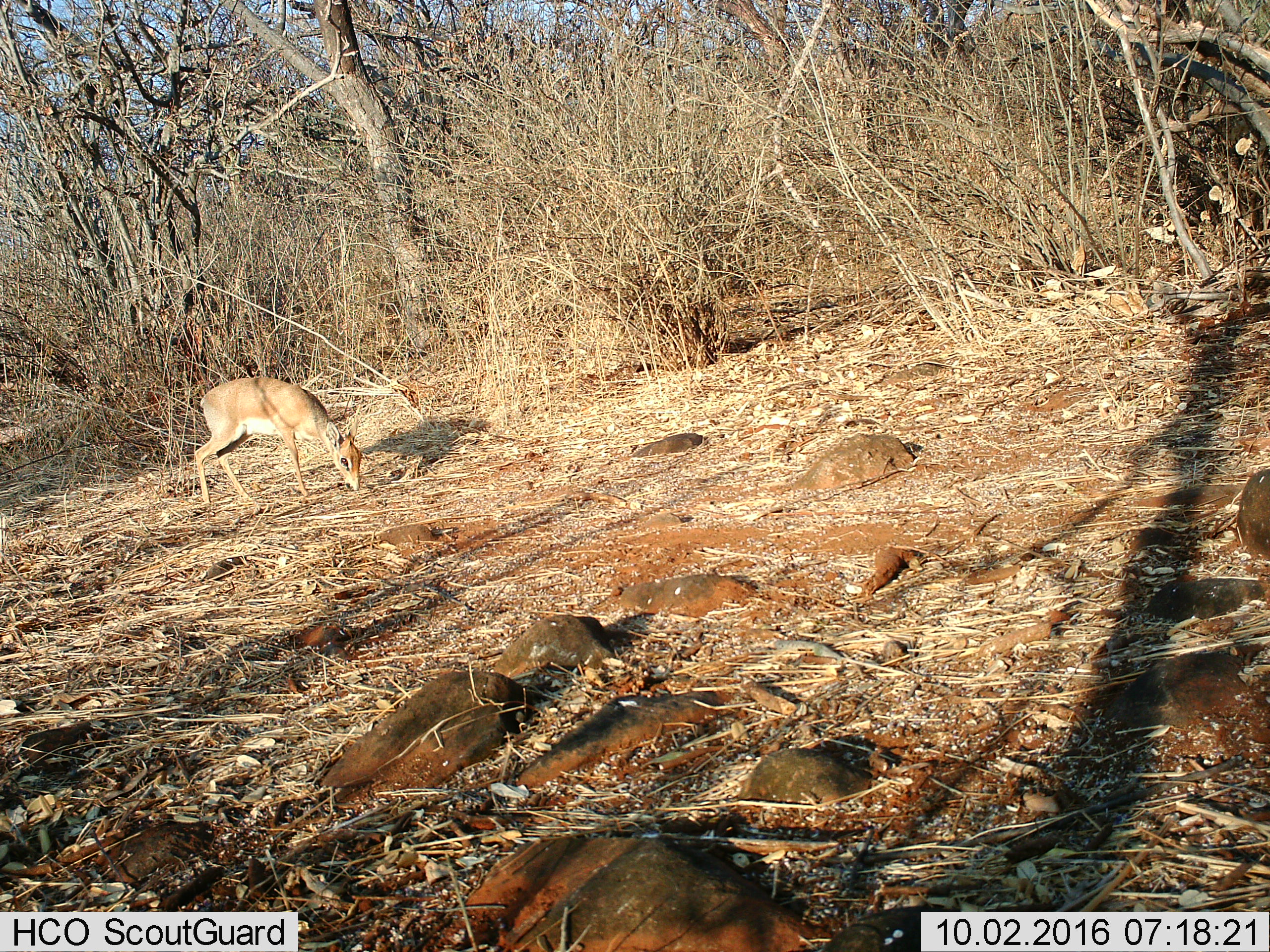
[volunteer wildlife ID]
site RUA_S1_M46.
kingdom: Animalia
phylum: Chordata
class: Mammalia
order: Artiodactyla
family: Bovidae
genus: Madoqua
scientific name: Madoqua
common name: dik-dik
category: dikdik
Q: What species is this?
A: Dikdik (dik-dik) (Madoqua).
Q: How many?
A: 1.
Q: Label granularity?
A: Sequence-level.